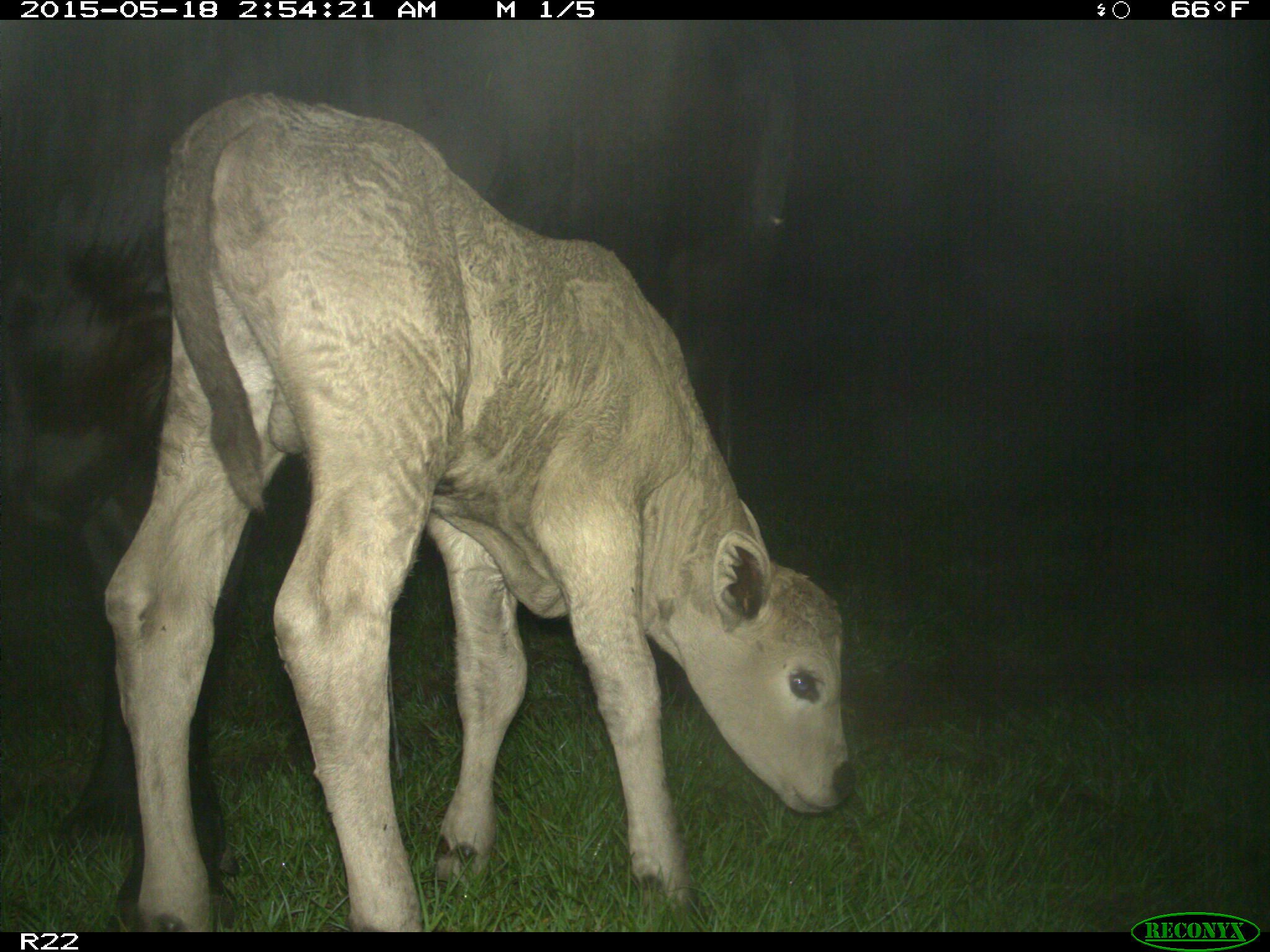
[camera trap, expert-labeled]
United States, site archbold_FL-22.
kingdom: Animalia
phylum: Chordata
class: Mammalia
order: Artiodactyla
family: Bovidae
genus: Bos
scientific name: Bos taurus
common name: domestic cow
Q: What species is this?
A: Bos taurus (domestic cow).